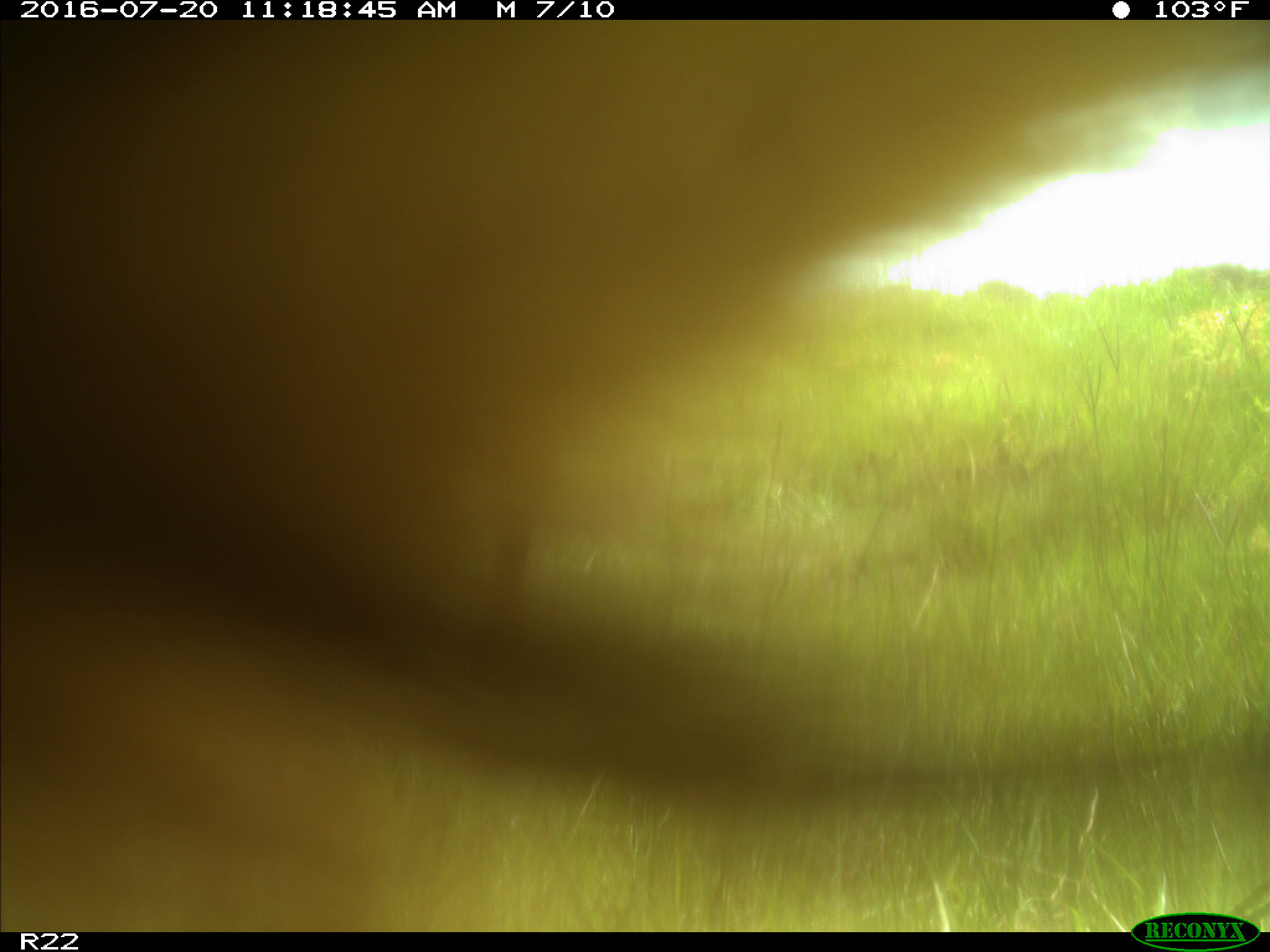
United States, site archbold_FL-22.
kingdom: Animalia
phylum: Chordata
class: Mammalia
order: Artiodactyla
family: Bovidae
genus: Bos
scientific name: Bos taurus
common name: domestic cow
Bos taurus (domestic cow).